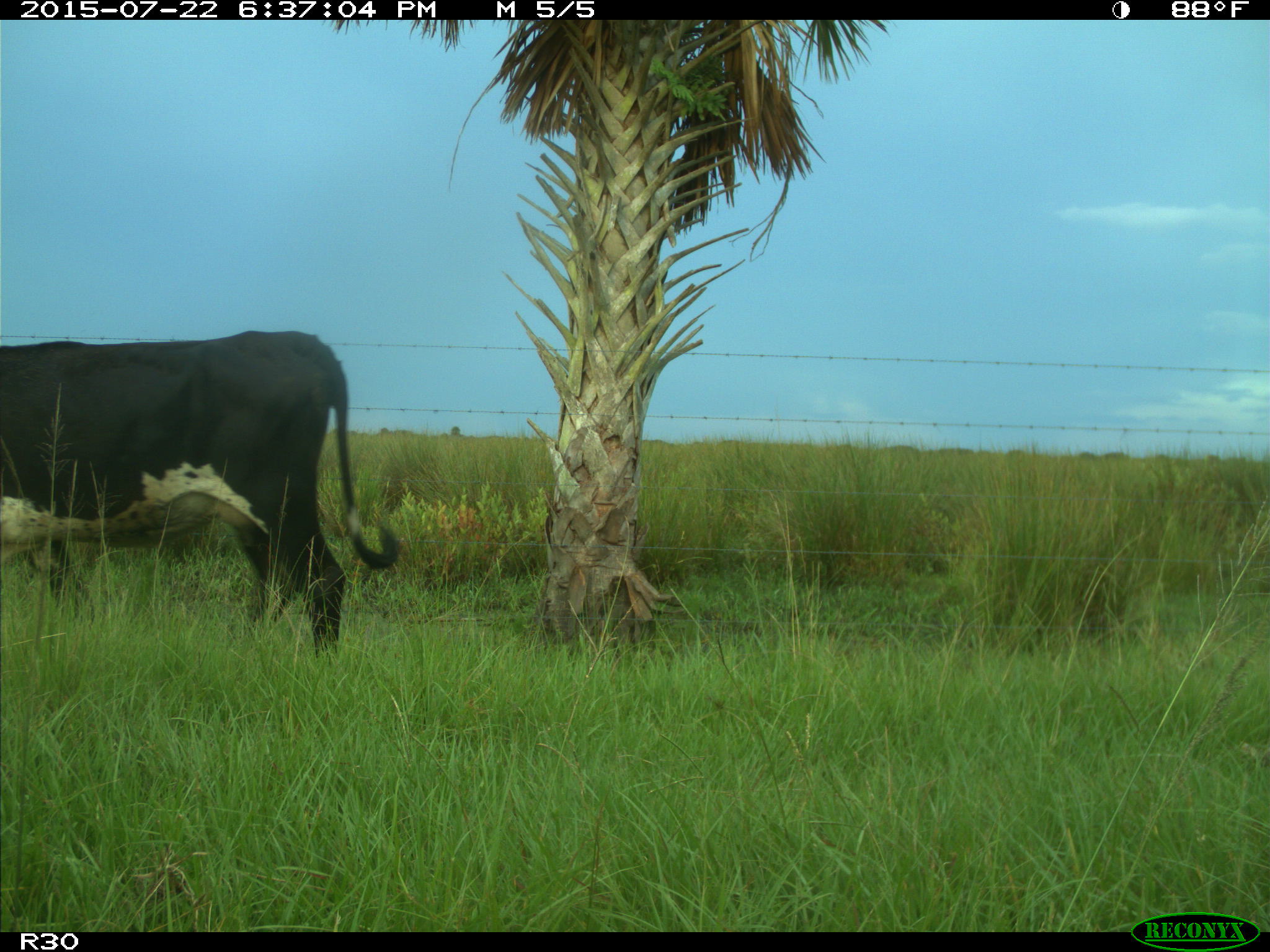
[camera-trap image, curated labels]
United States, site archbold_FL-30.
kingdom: Animalia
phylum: Chordata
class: Mammalia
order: Artiodactyla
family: Bovidae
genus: Bos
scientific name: Bos taurus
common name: domestic cow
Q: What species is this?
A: Bos taurus (domestic cow).